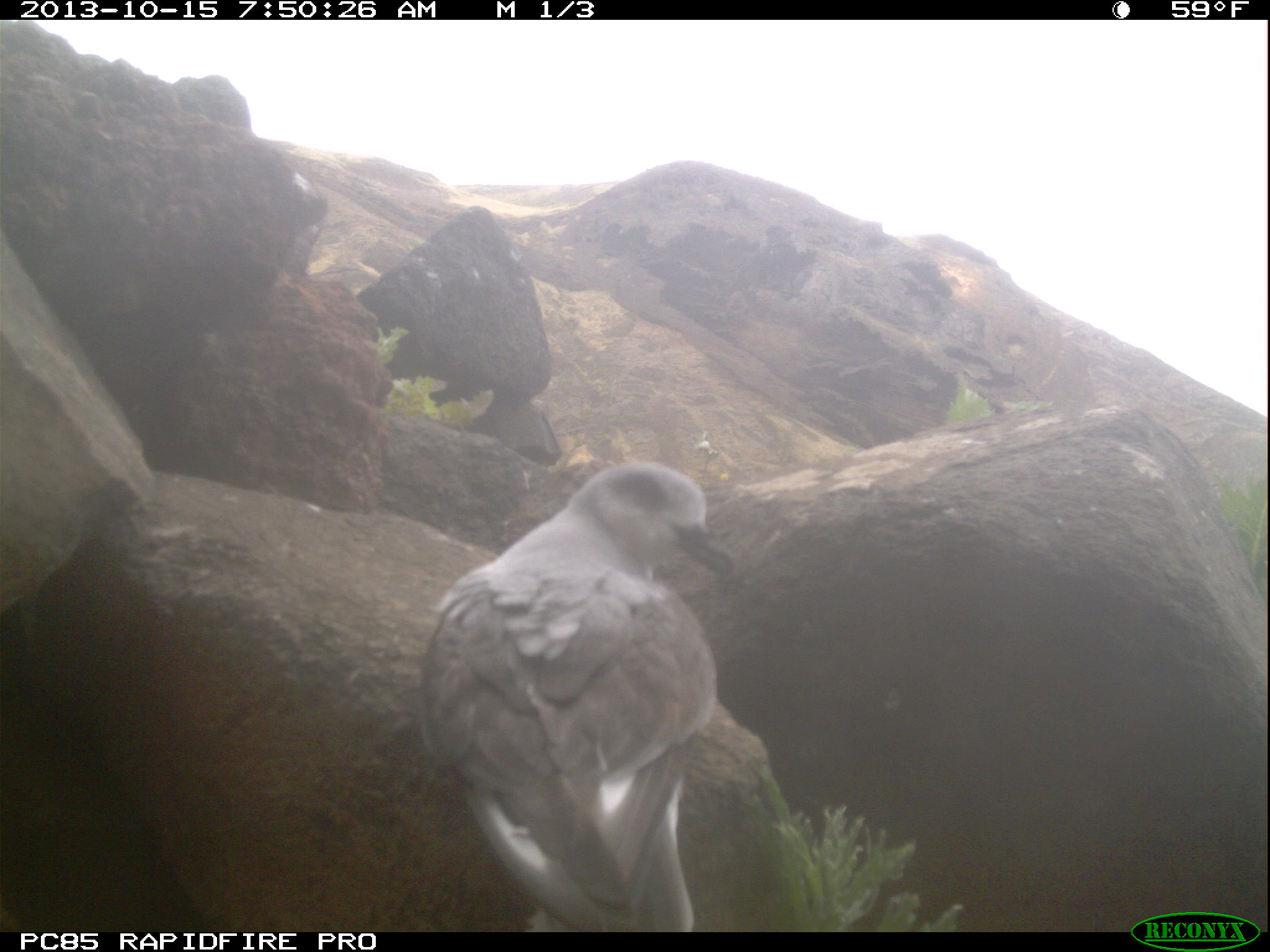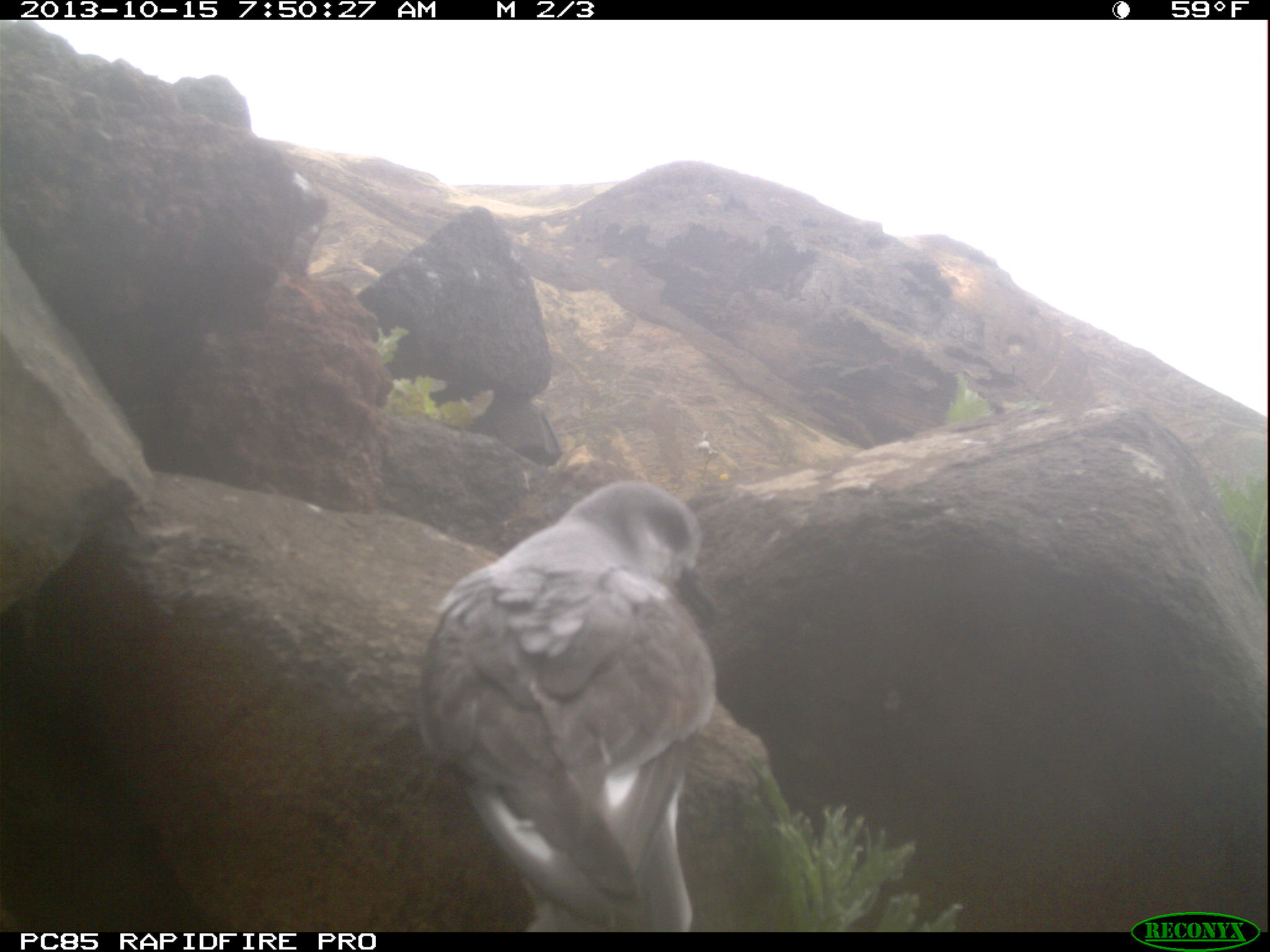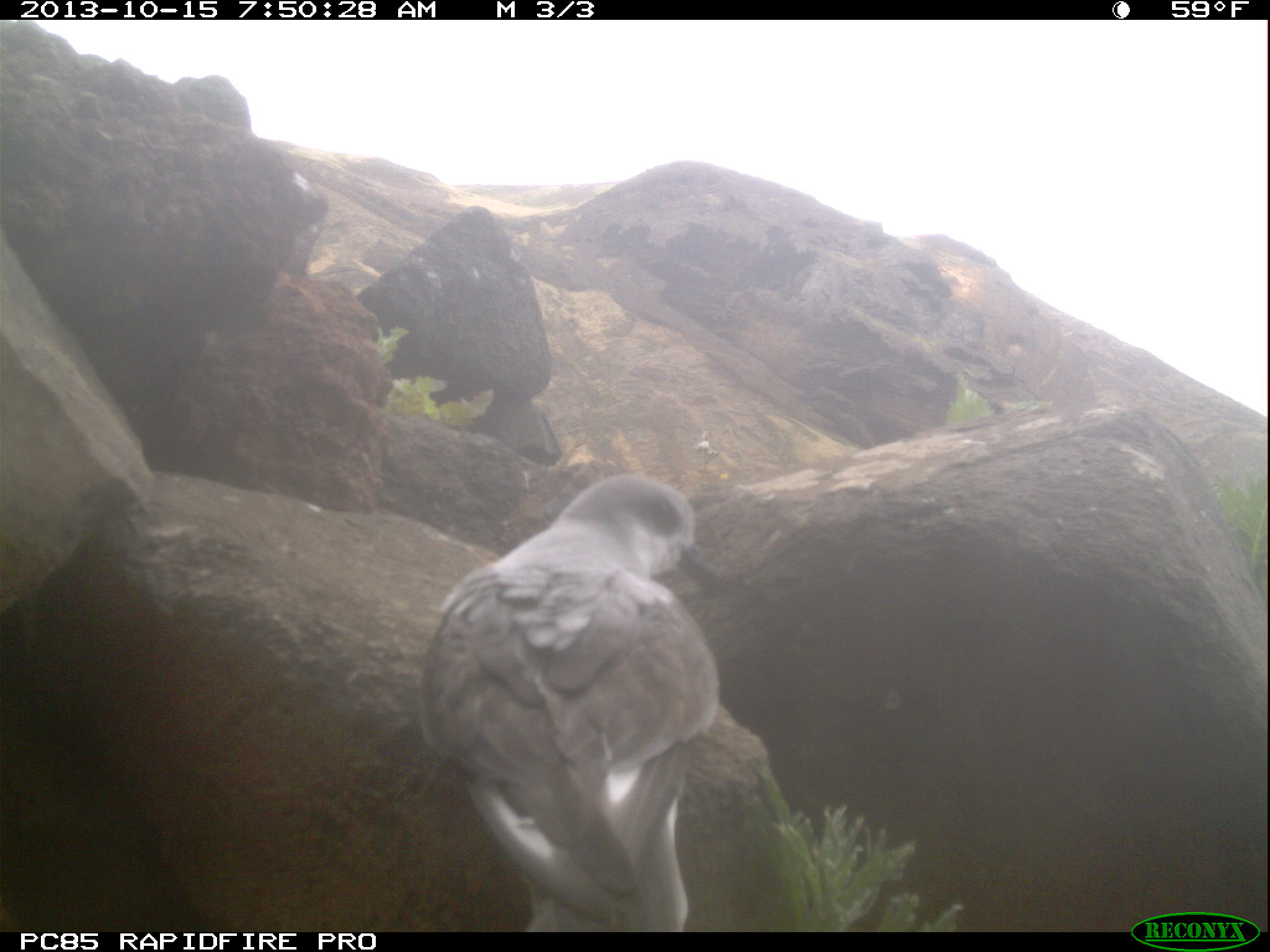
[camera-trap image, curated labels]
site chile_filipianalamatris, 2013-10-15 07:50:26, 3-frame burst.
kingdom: Animalia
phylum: Chordata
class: Aves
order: Procellariiformes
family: Procellariidae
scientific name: Procellariidae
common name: petrel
Petrel (Procellariidae).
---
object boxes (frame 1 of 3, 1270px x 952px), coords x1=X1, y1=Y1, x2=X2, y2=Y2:
petrel: x1=410, y1=459, x2=740, y2=932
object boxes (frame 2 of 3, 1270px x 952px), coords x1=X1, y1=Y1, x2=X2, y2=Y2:
petrel: x1=446, y1=464, x2=728, y2=930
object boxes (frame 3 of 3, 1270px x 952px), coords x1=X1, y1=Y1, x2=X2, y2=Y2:
petrel: x1=412, y1=474, x2=733, y2=932